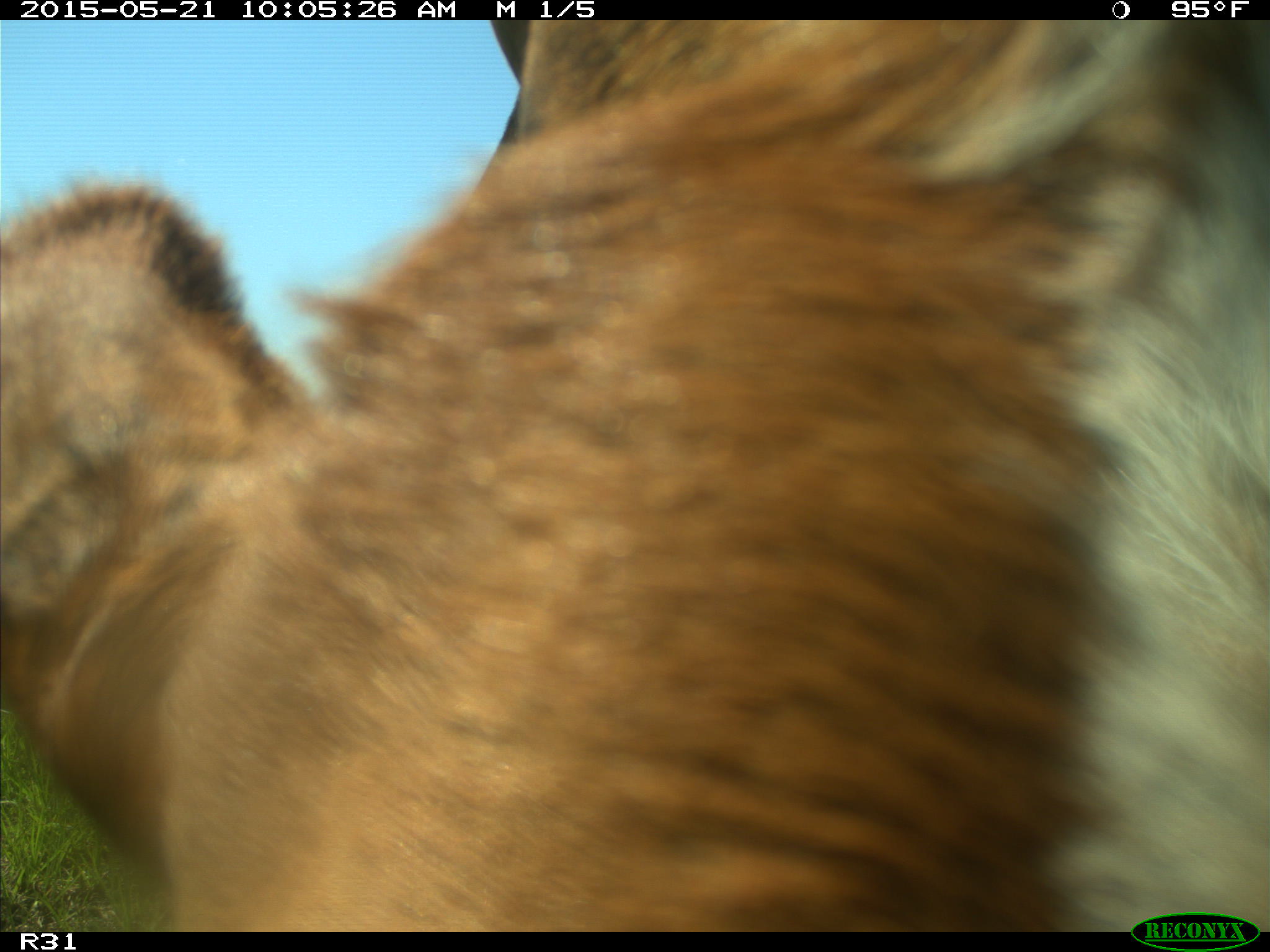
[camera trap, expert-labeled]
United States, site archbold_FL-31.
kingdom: Animalia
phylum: Chordata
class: Mammalia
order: Artiodactyla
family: Bovidae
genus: Bos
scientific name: Bos taurus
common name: domestic cow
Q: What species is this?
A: Bos taurus (domestic cow).